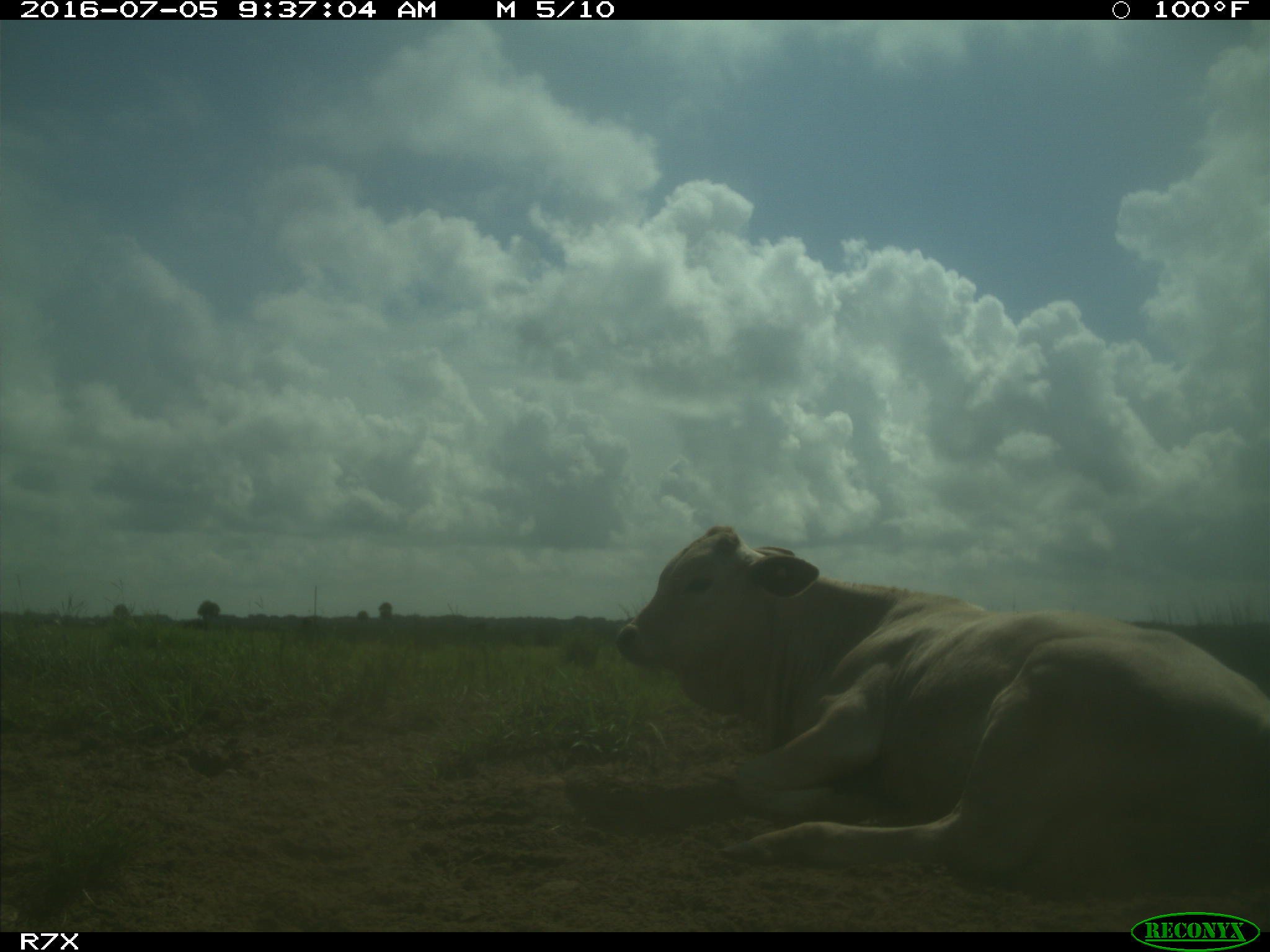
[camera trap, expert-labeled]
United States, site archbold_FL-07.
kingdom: Animalia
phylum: Chordata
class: Mammalia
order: Artiodactyla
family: Bovidae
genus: Bos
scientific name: Bos taurus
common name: domestic cow